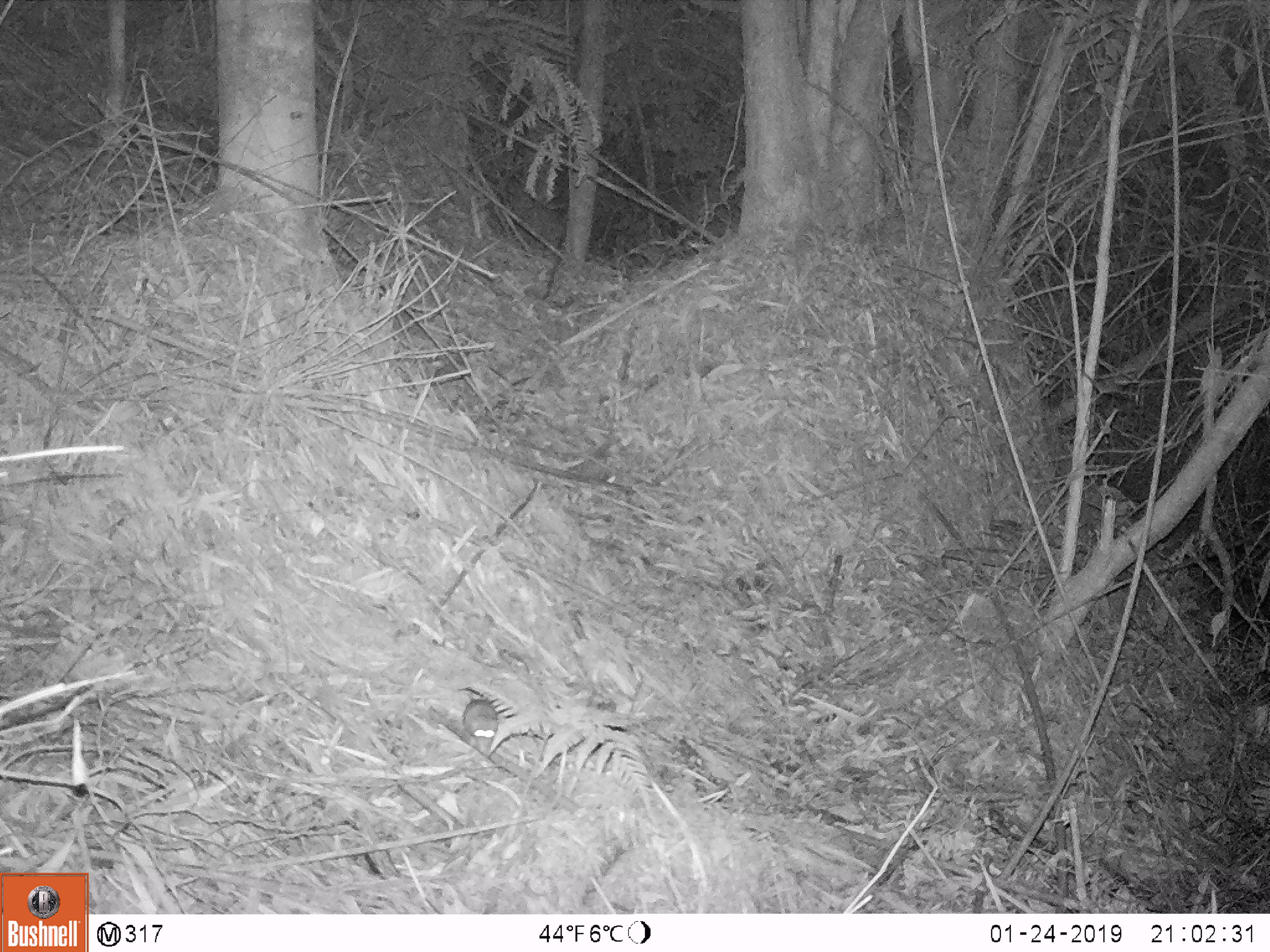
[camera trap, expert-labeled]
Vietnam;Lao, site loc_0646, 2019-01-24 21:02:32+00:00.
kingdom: Animalia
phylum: Chordata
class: Mammalia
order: Rodentia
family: Muridae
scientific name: Muridae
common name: old-world mice and rats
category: unidentified murid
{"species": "unidentified murid (old-world mice and rats) (Muridae)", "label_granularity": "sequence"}